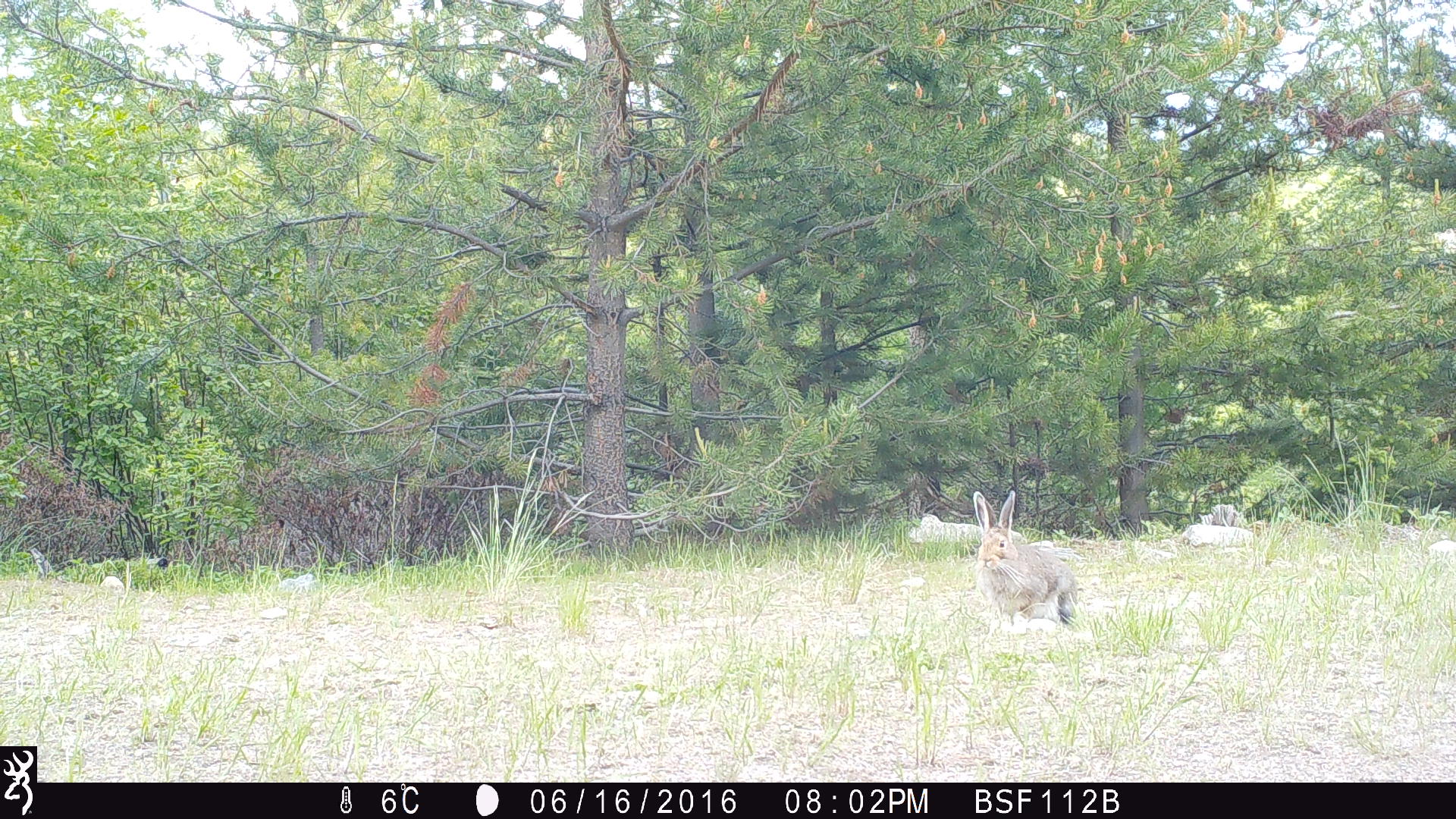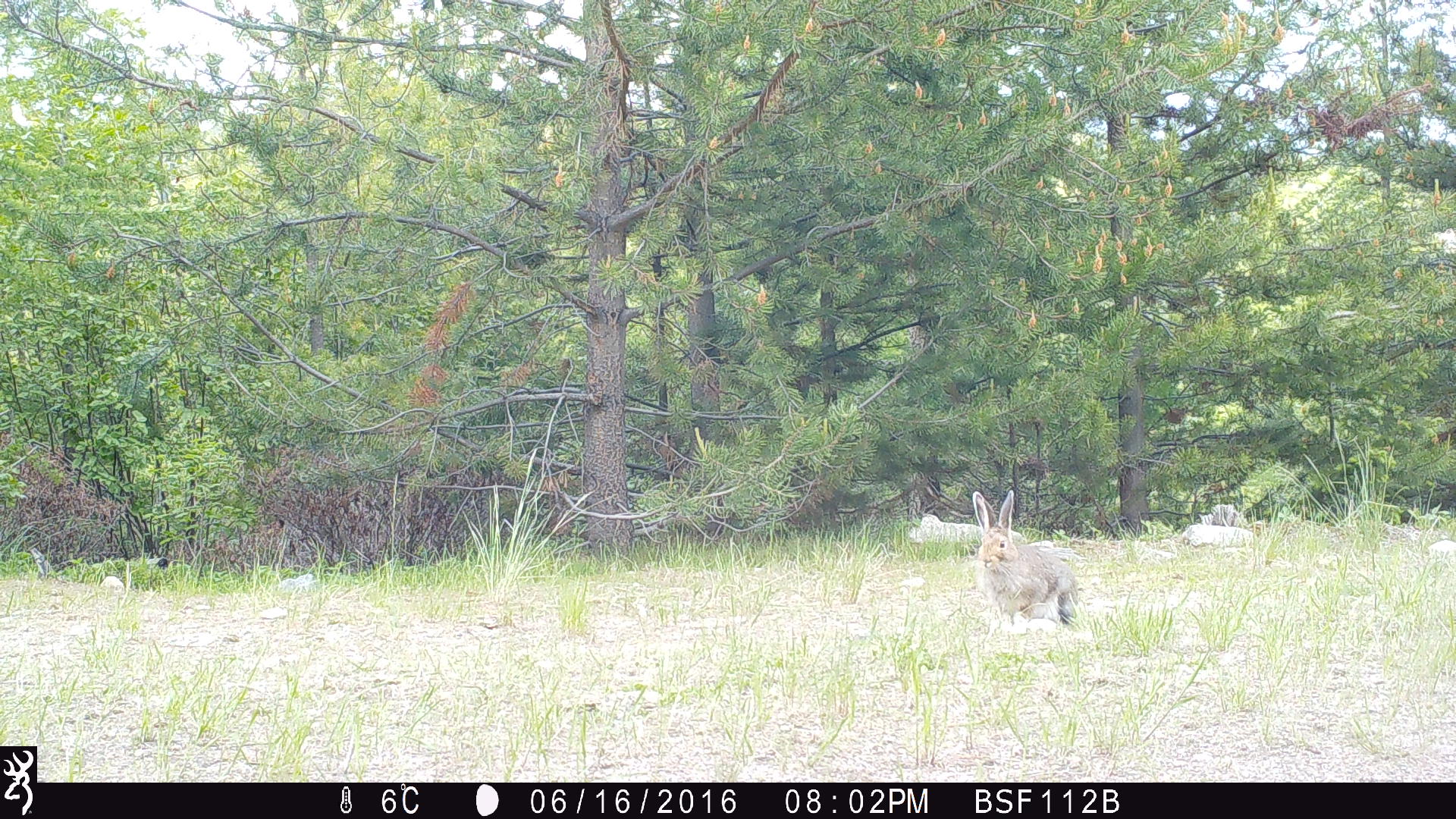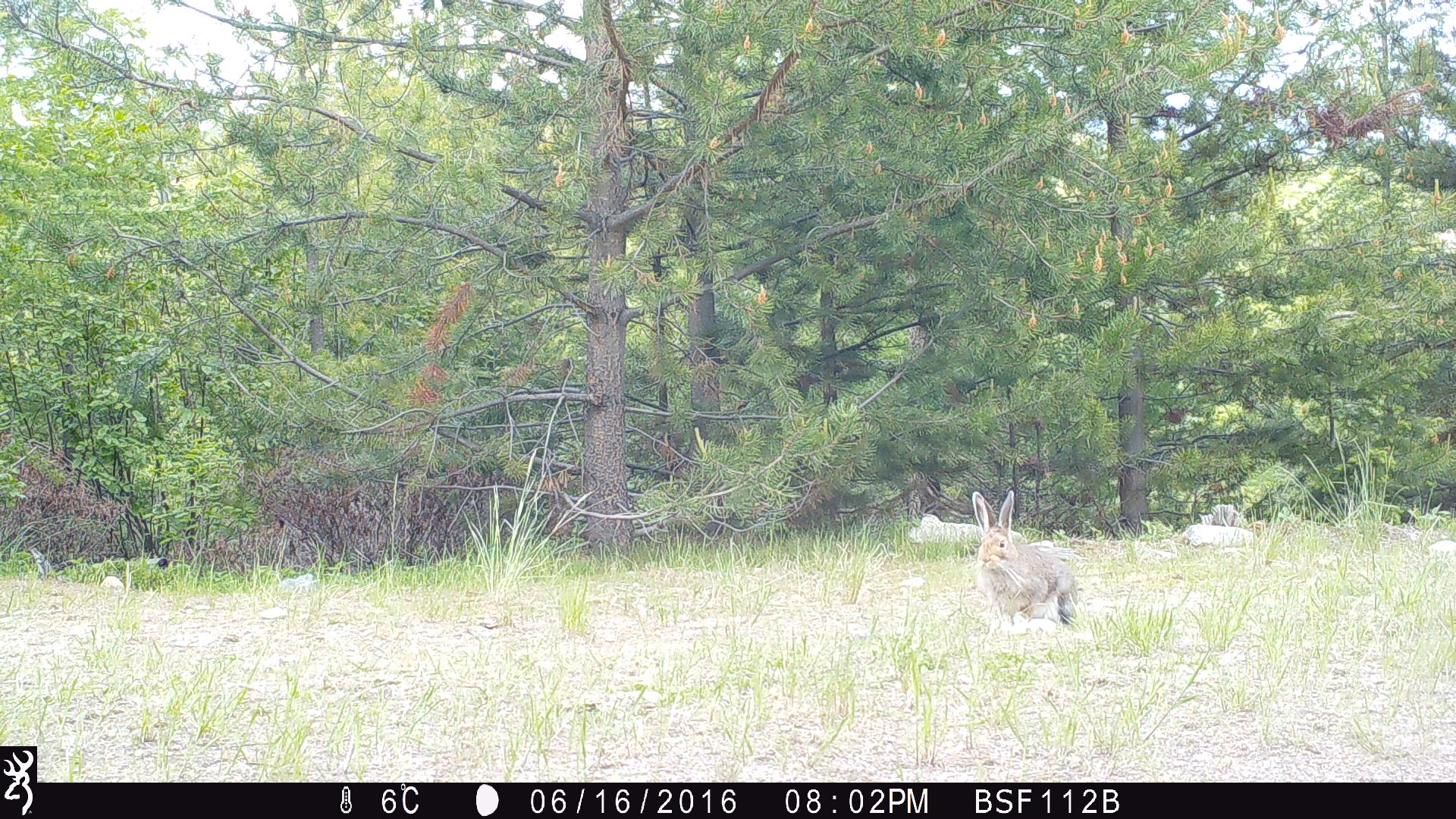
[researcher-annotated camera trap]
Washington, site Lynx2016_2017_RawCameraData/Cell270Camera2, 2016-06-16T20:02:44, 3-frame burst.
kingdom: Animalia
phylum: Chordata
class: Mammalia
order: Lagomorpha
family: Leporidae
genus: Lepus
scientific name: Lepus americanus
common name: snowshoe hare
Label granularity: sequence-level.